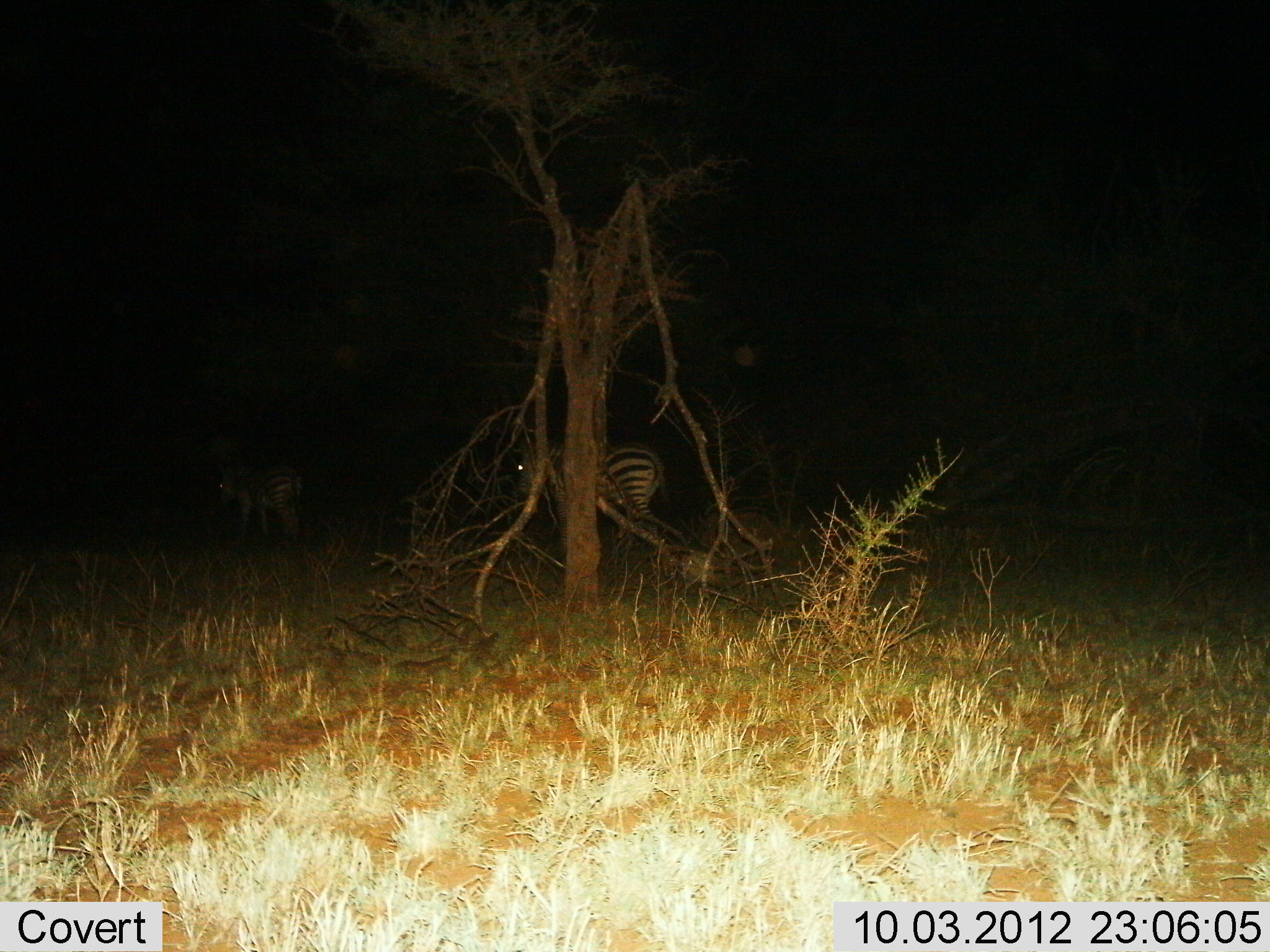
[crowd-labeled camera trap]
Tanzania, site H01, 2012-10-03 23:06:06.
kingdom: Animalia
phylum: Chordata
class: Mammalia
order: Perissodactyla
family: Equidae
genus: Equus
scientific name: Equus quagga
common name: plains zebra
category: zebra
Zebra (plains zebra) (Equus quagga), count 2. Behavior (volunteer vote fractions): standing 60%, resting 0%, moving 40%, interacting 0%. Young present (vote fraction): 20%. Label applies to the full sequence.